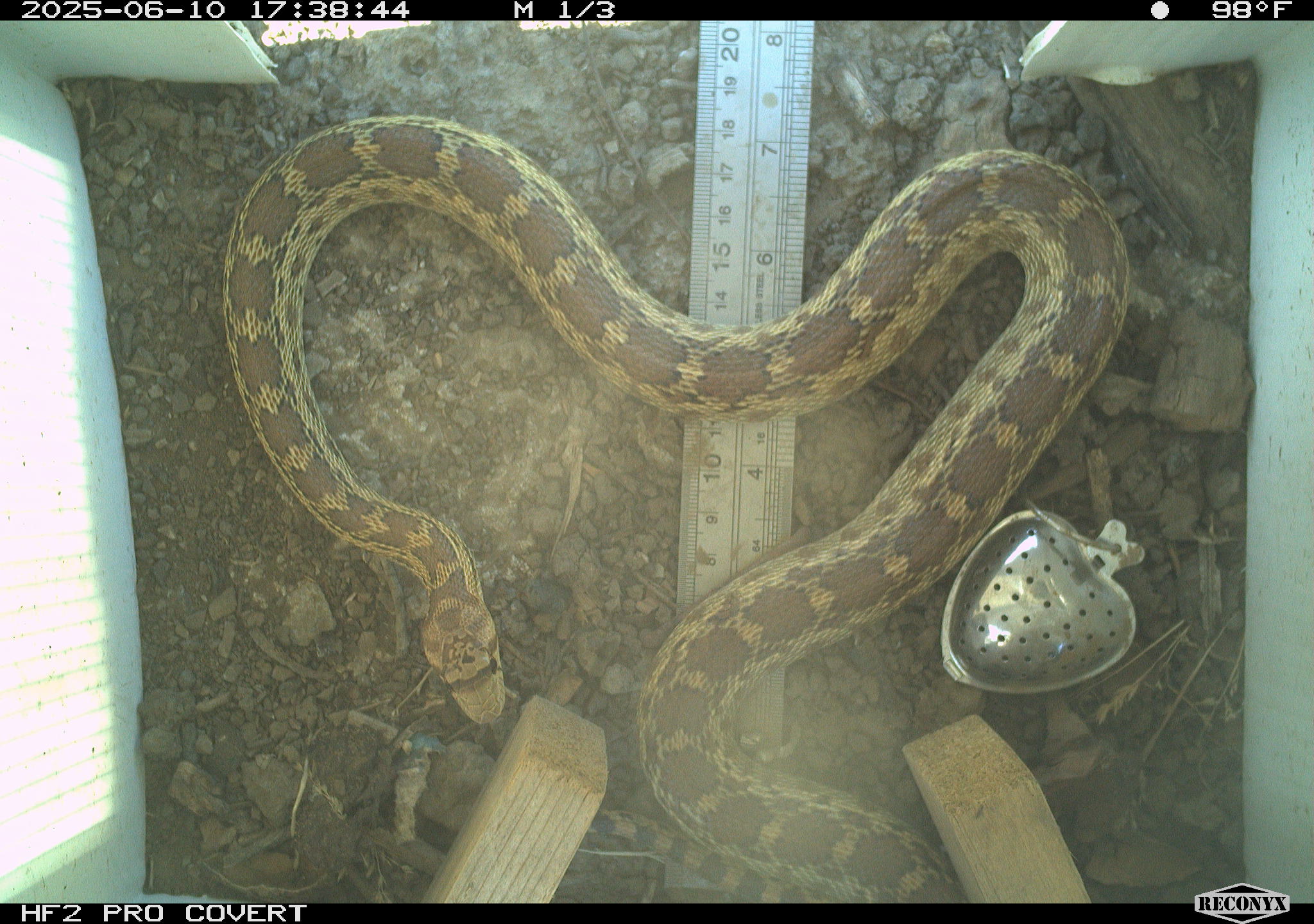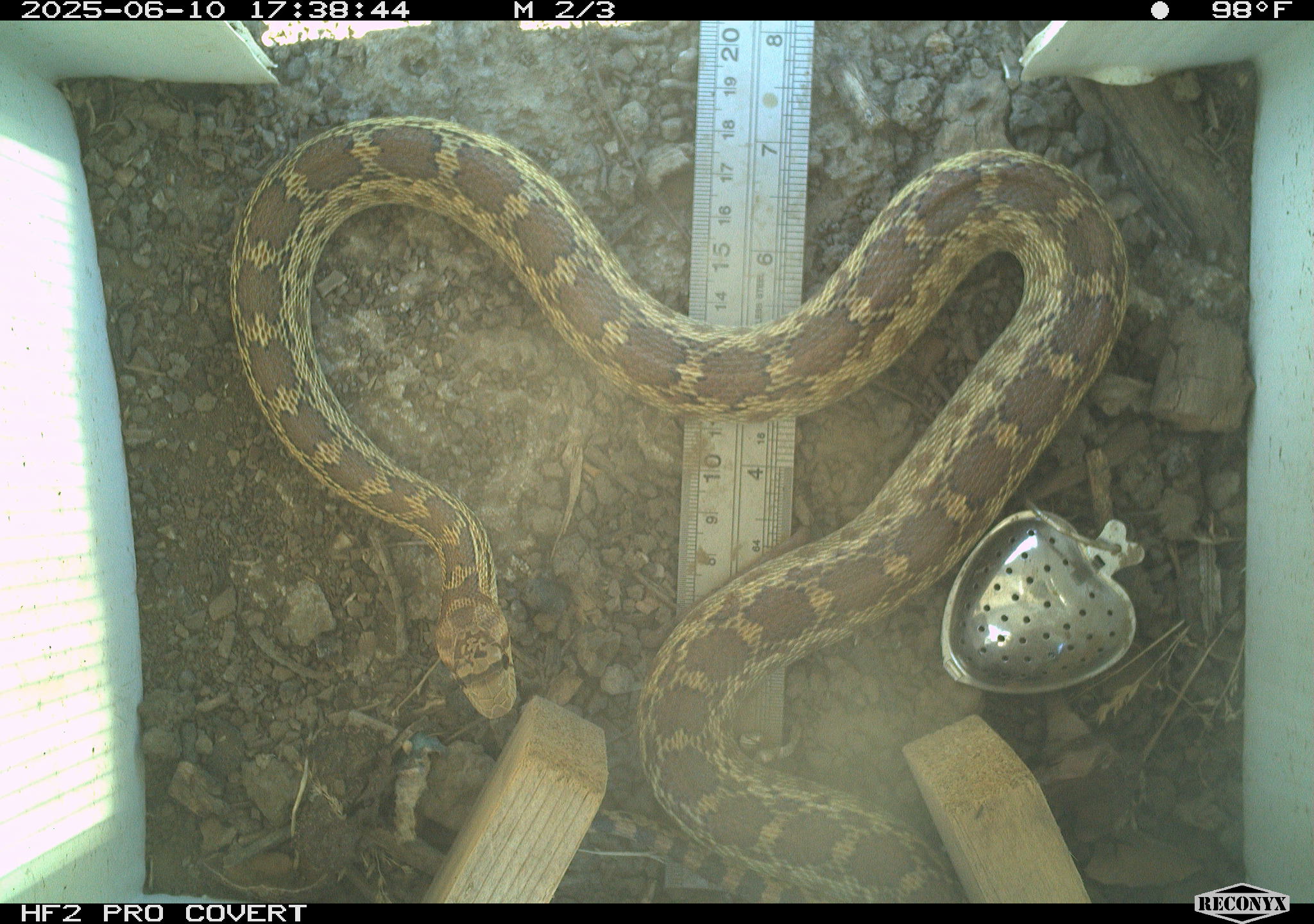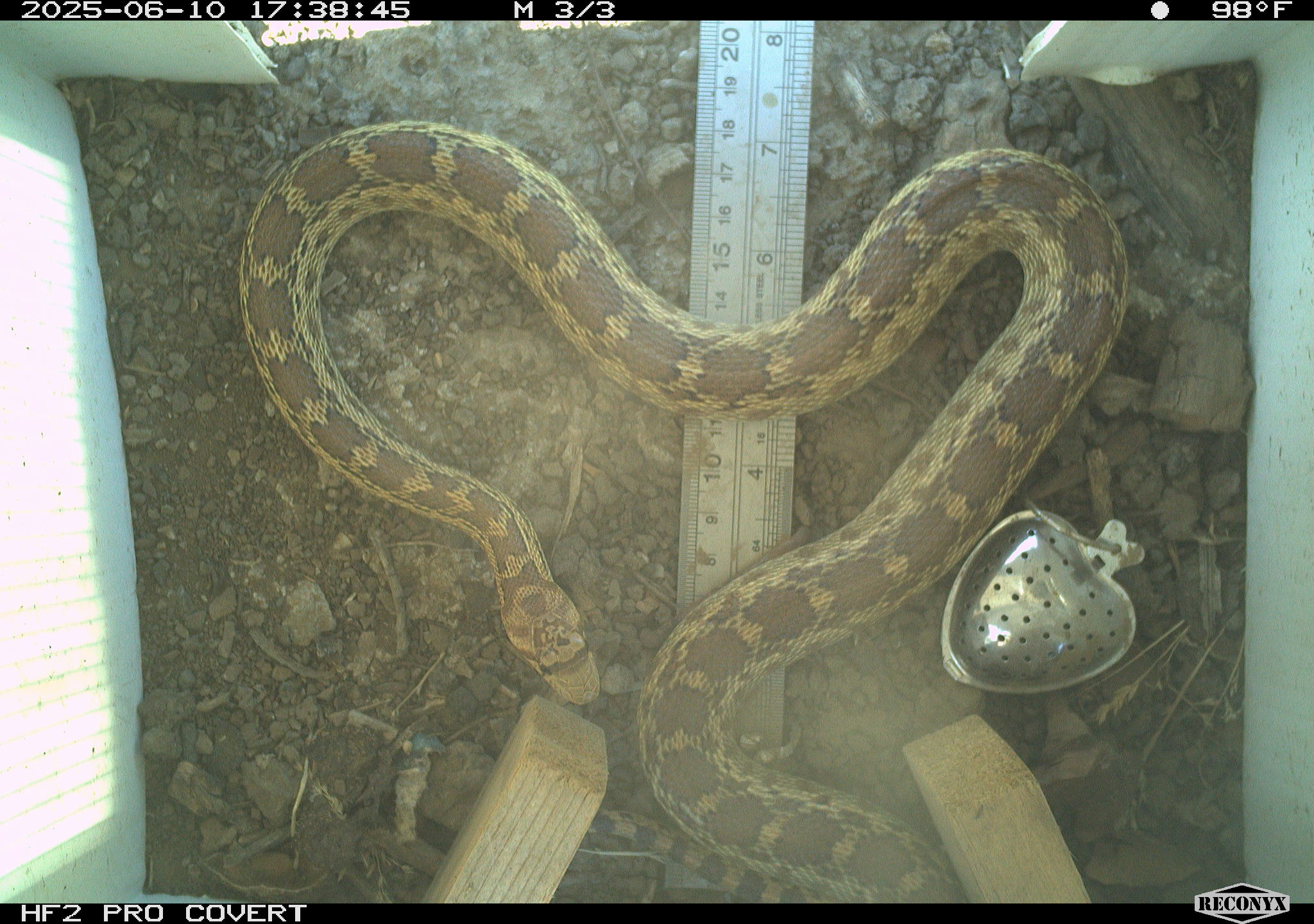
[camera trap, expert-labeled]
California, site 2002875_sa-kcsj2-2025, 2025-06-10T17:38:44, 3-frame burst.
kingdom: Animalia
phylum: Chordata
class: Reptilia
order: Squamata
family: Colubridae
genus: Pituophis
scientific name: Pituophis catenifer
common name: gophersnake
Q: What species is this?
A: Gophersnake (Pituophis catenifer).